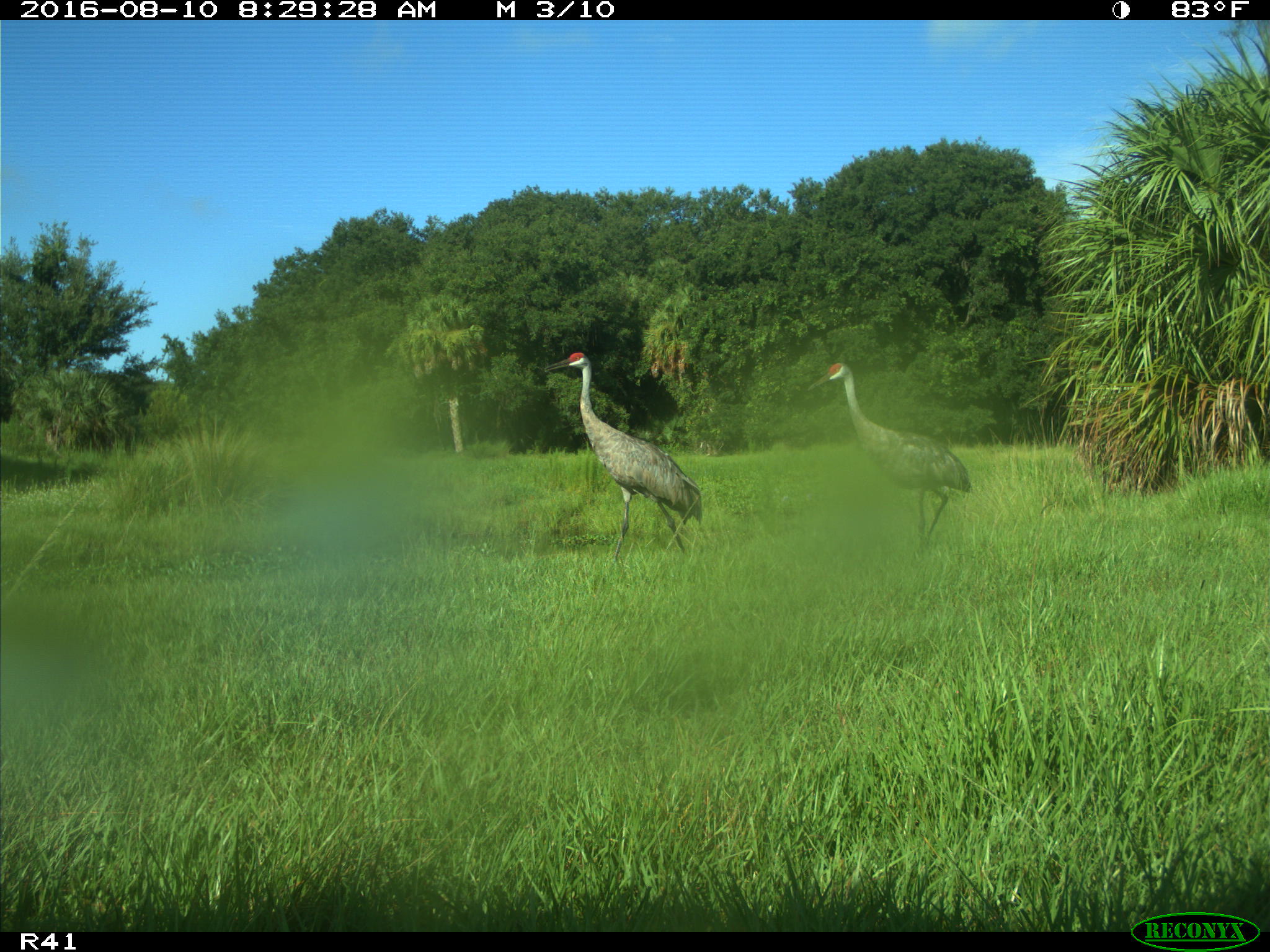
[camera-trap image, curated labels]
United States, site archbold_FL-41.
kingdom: Animalia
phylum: Chordata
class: Aves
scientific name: Aves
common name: birds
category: unidentified bird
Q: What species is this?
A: Unidentified bird (birds) (Aves).